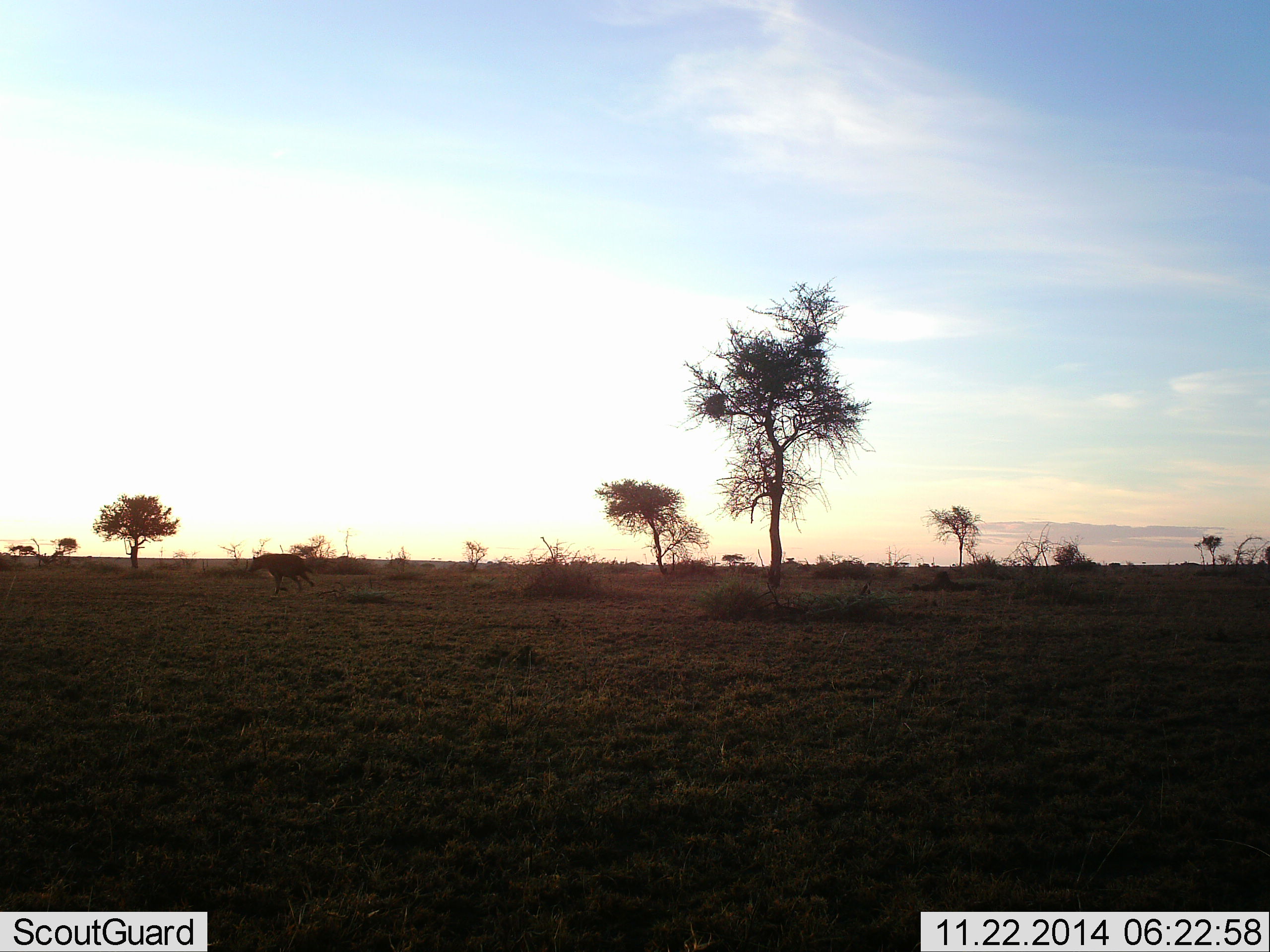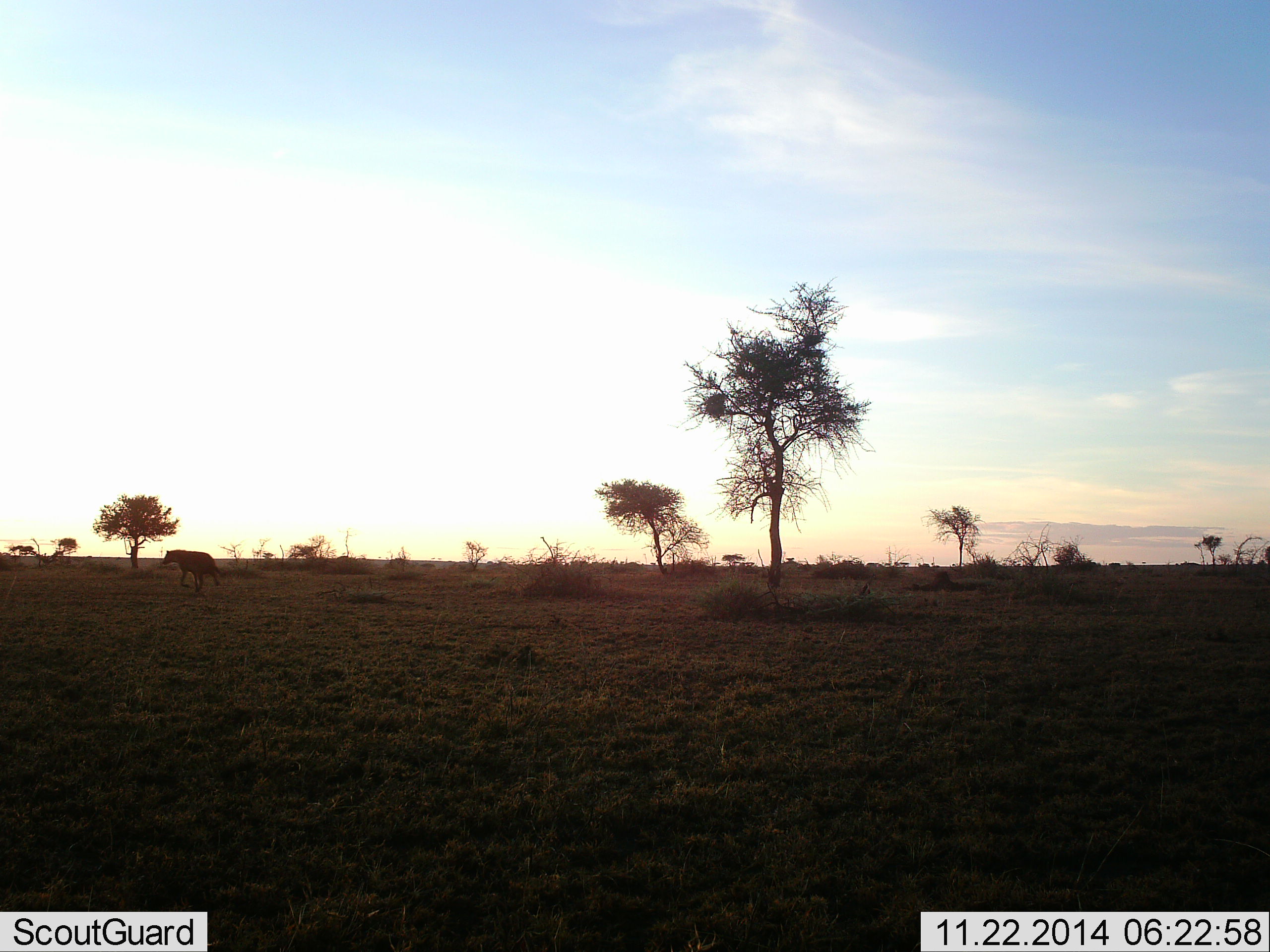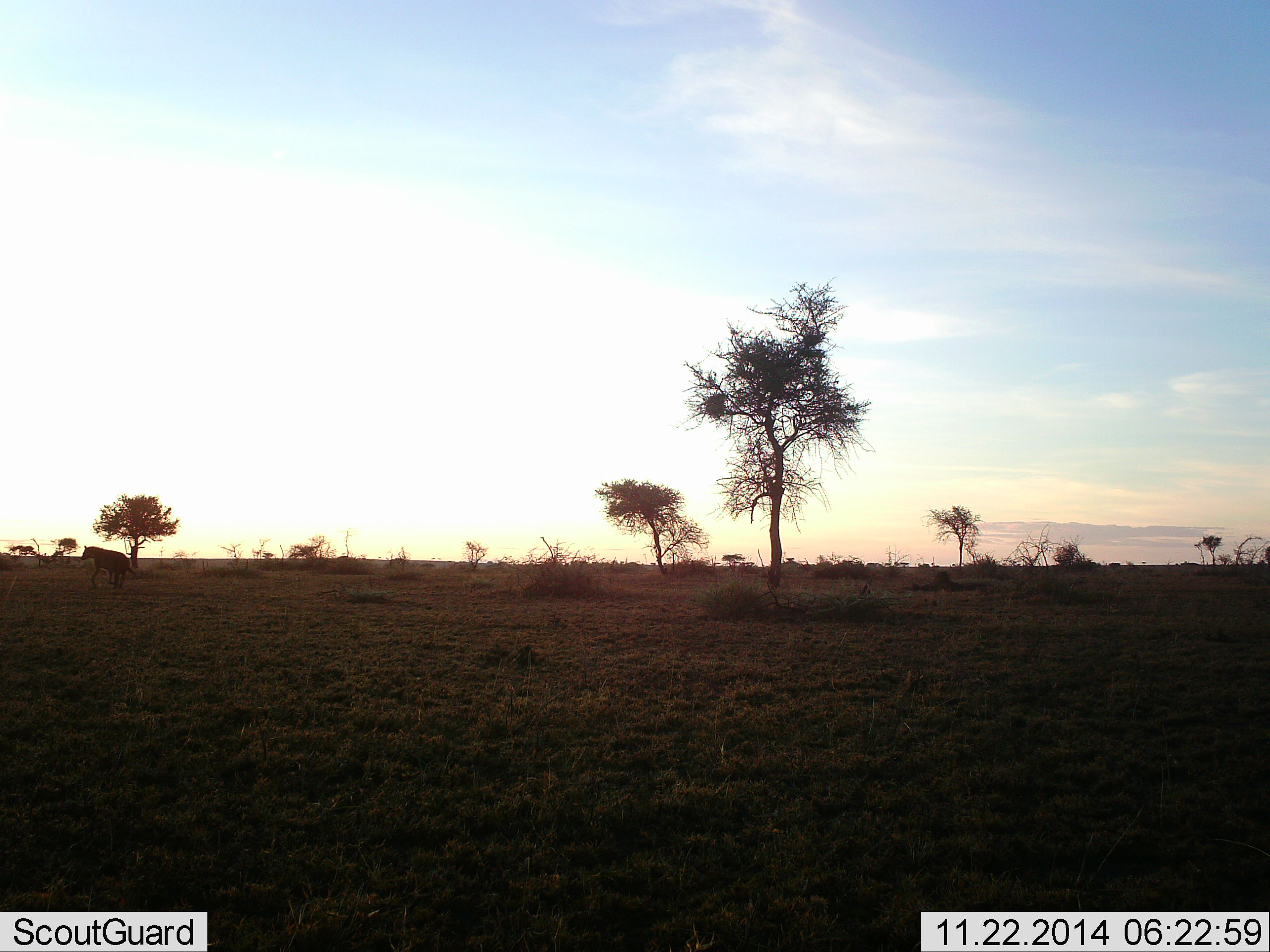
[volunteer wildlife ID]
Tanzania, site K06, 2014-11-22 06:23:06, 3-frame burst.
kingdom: Animalia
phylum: Chordata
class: Mammalia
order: Carnivora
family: Hyaenidae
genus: Crocuta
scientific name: Crocuta crocuta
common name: spotted hyena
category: hyenaspotted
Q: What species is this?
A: Hyenaspotted (spotted hyena) (Crocuta crocuta).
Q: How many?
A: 1.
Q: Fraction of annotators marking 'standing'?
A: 10%.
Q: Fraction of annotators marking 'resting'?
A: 0%.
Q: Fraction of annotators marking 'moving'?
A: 90%.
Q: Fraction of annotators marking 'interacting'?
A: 0%.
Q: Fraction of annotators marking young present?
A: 0%.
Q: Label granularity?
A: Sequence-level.